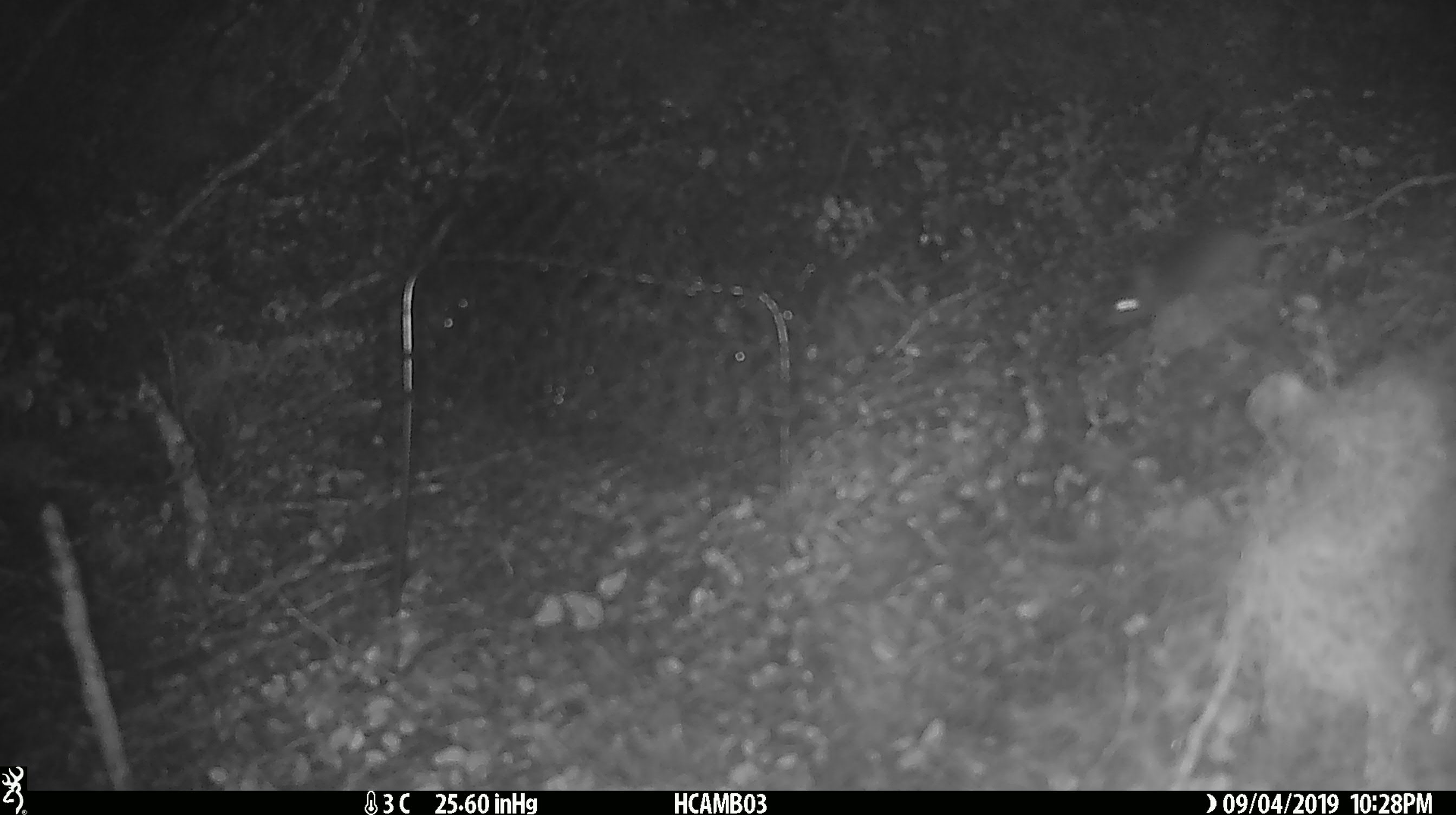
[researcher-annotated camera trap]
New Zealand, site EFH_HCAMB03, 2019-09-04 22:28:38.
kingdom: Animalia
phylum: Chordata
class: Mammalia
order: Rodentia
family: Muridae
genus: Mus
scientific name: Mus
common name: mouse